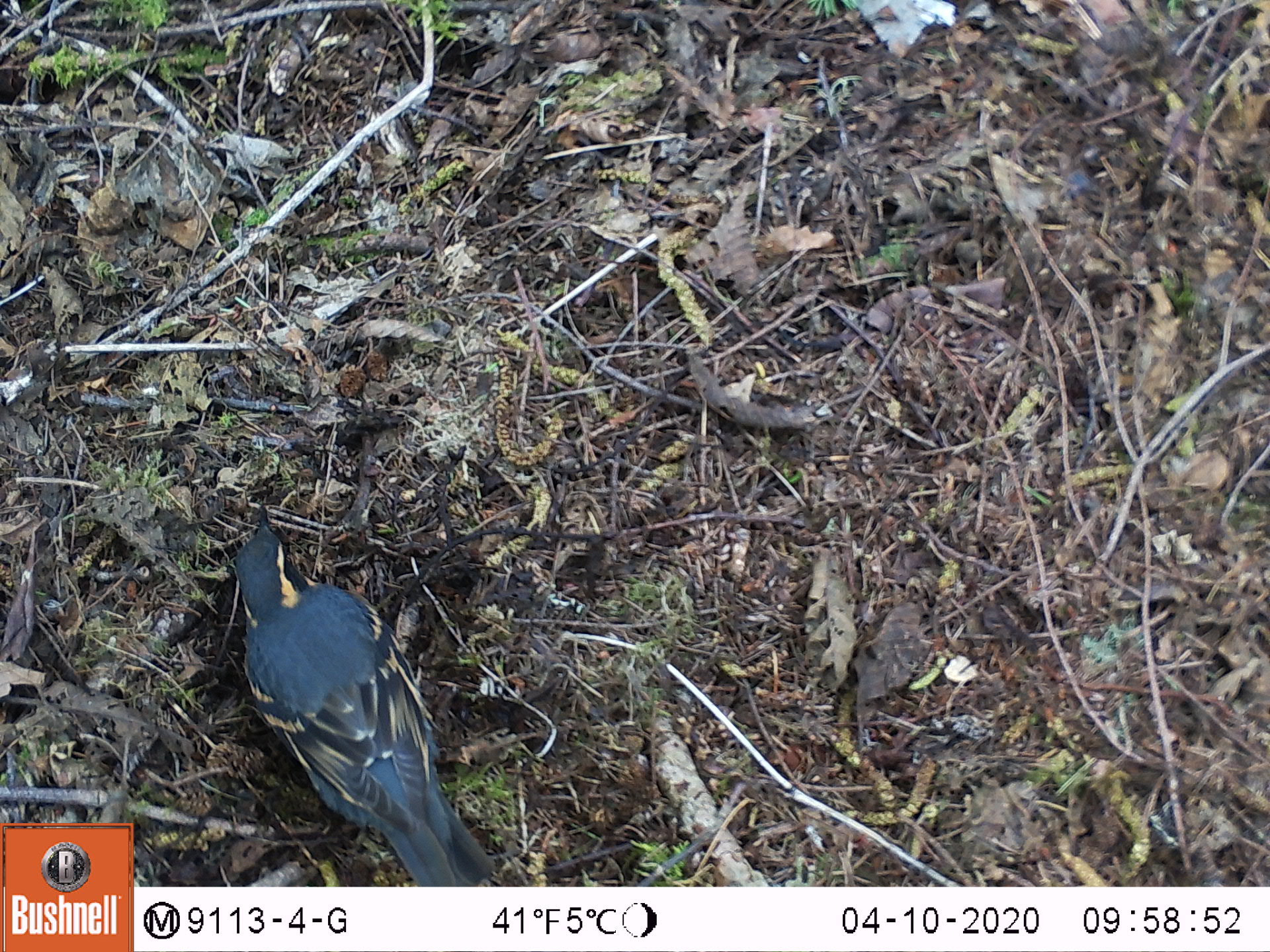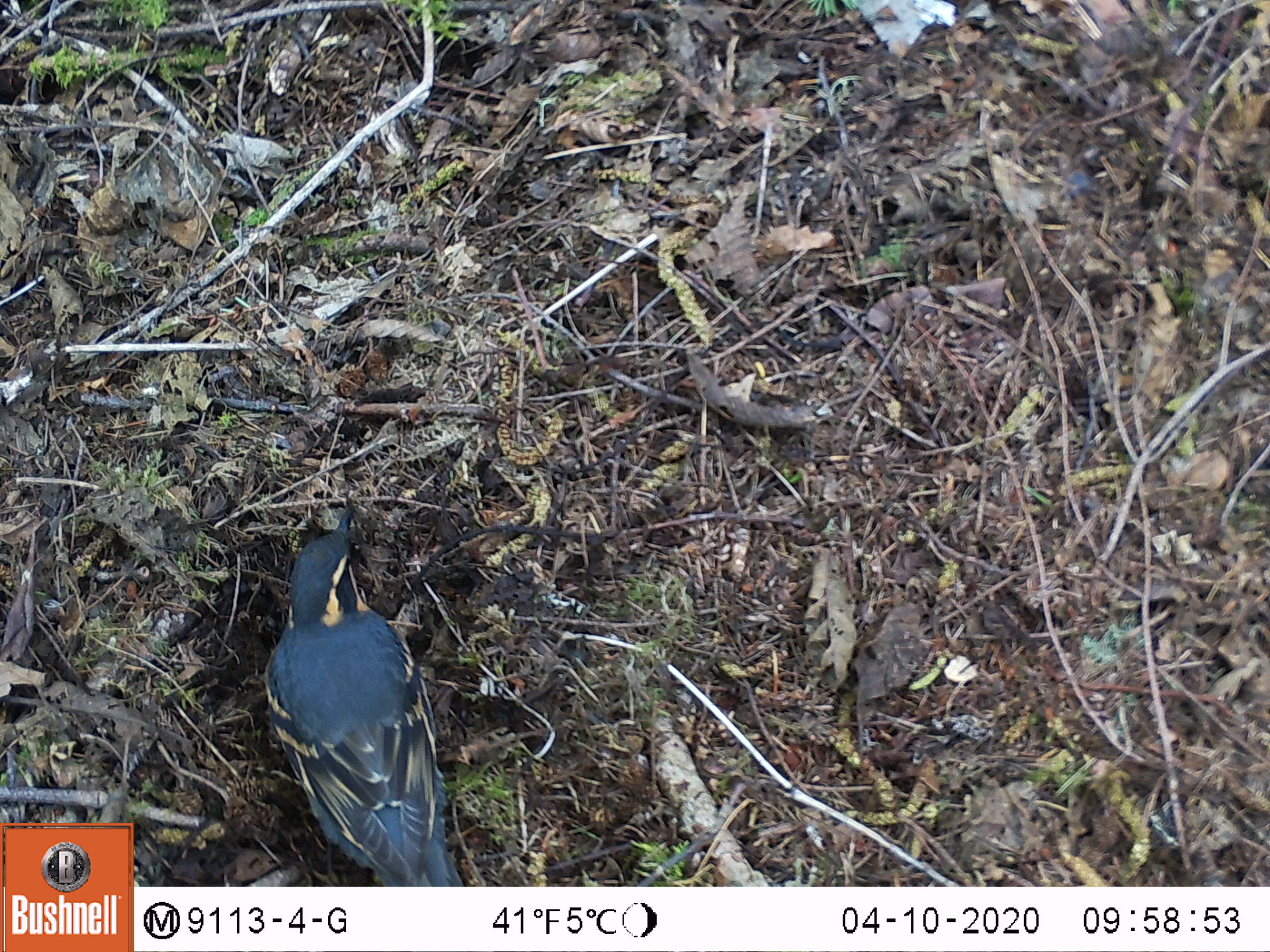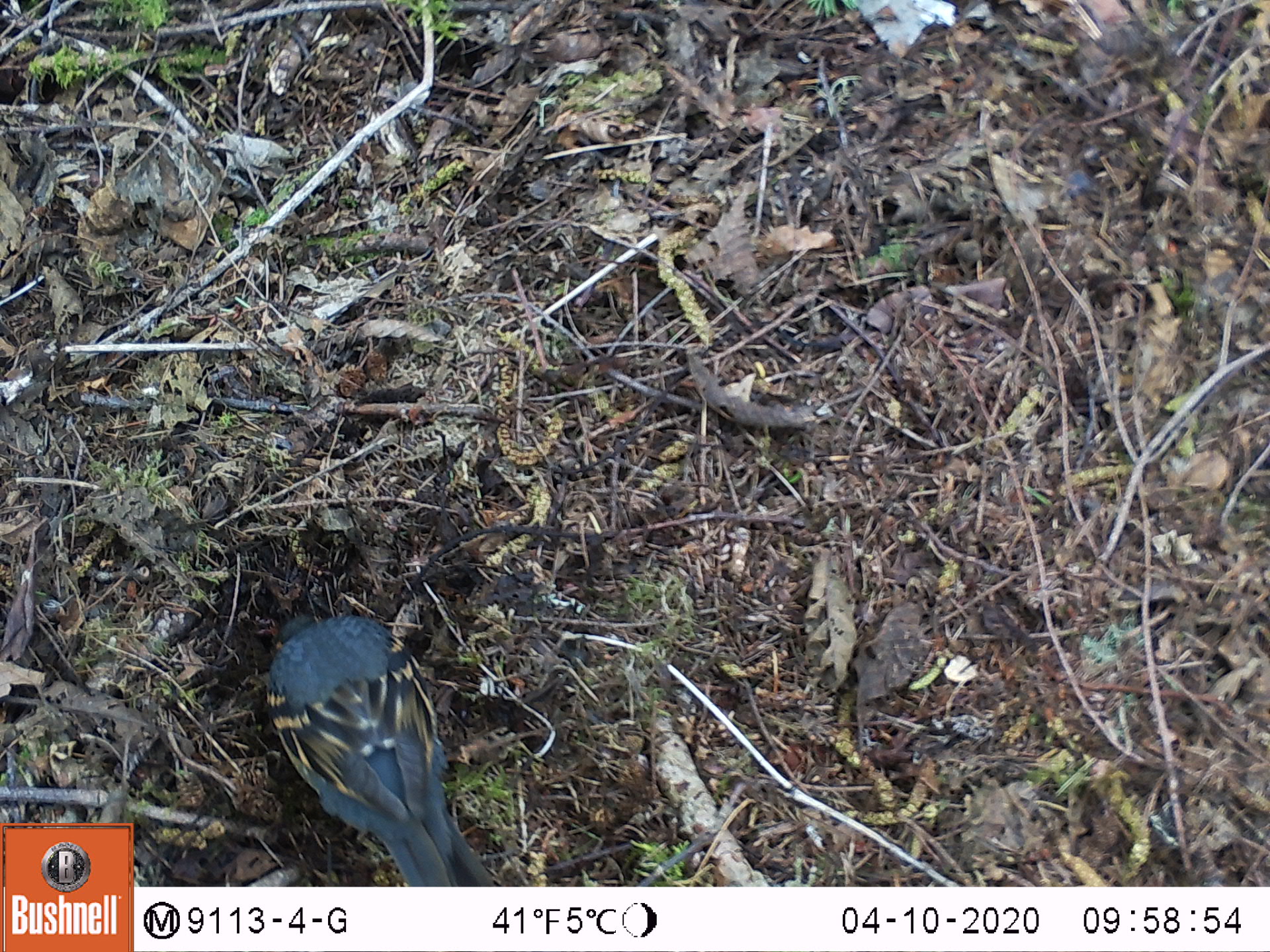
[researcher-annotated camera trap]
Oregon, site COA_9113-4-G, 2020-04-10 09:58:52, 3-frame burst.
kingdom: Animalia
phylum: Chordata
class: Aves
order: Passeriformes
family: Turdidae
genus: Ixoreus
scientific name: Ixoreus naevius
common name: varied thrush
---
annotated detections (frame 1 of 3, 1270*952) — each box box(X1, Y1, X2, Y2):
varied thrush: box(225, 523, 496, 880)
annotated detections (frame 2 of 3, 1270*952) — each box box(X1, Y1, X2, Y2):
varied thrush: box(257, 502, 457, 883)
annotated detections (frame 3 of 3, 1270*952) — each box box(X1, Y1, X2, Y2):
varied thrush: box(254, 602, 487, 886)